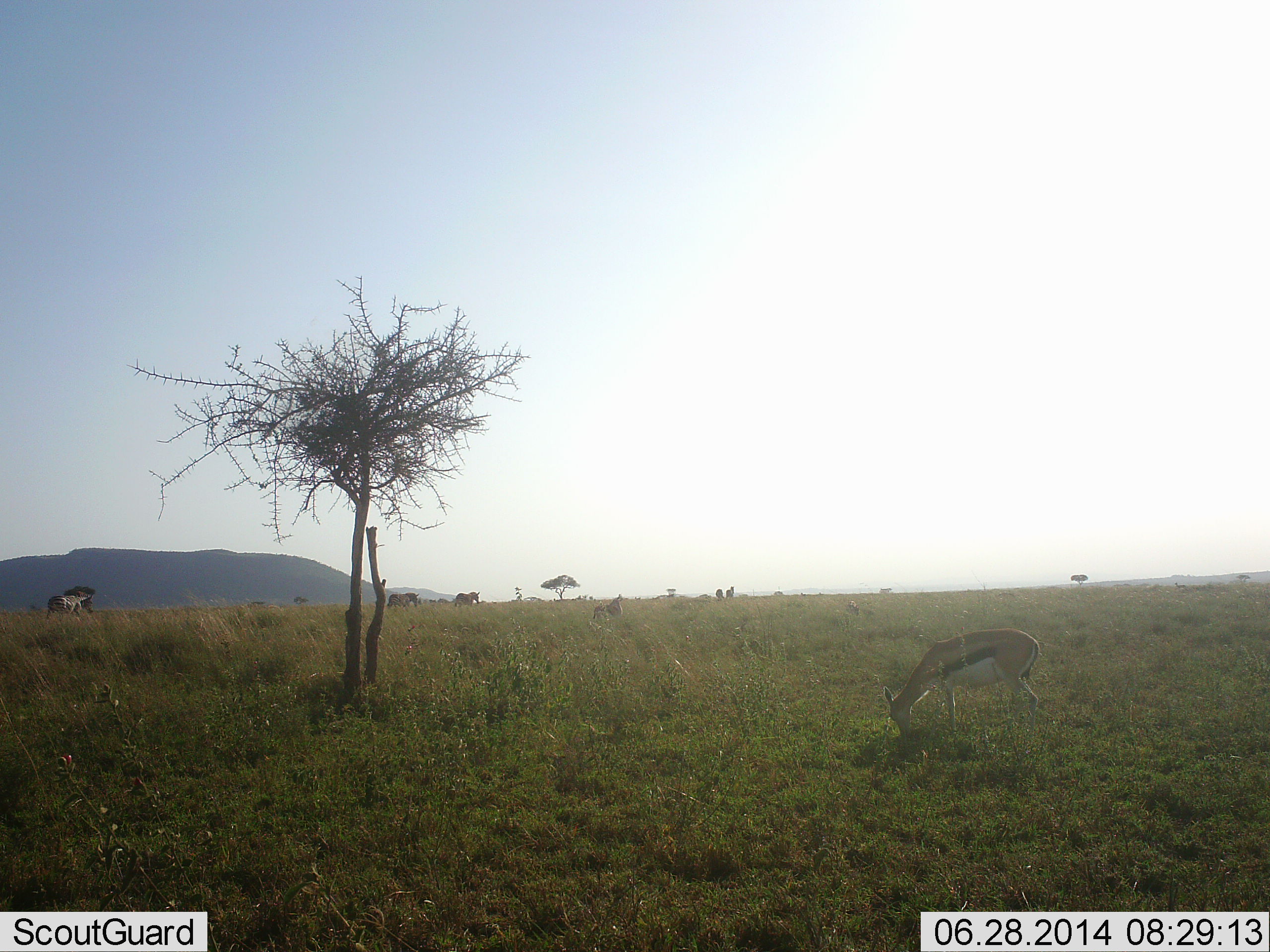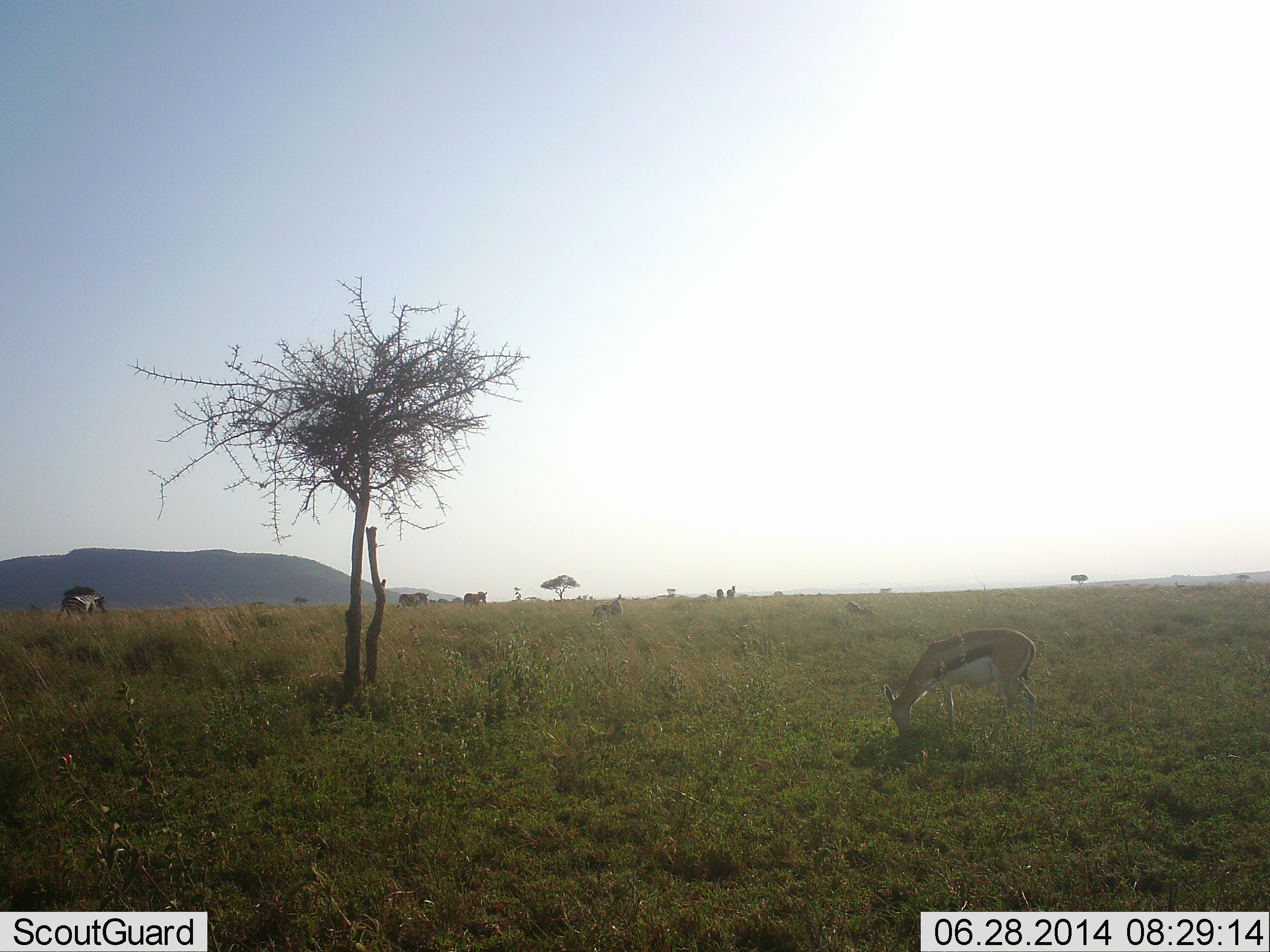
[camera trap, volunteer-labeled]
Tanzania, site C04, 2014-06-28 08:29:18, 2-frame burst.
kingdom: Animalia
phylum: Chordata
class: Mammalia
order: Artiodactyla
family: Bovidae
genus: Eudorcas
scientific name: Eudorcas thomsonii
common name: thomson's gazelle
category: gazellethomsons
Gazellethomsons (thomson's gazelle) (Eudorcas thomsonii), count 1. Behavior (volunteer vote fractions): standing 21%, resting 0%, moving 11%, interacting 0%. Young present (vote fraction): 0%. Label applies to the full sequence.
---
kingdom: Animalia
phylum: Chordata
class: Mammalia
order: Perissodactyla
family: Equidae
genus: Equus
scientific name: Equus quagga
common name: plains zebra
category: zebra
Zebra (plains zebra) (Equus quagga), count 4. Behavior (volunteer vote fractions): standing 20%, resting 0%, moving 100%, interacting 0%. Young present (vote fraction): 0%. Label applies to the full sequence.